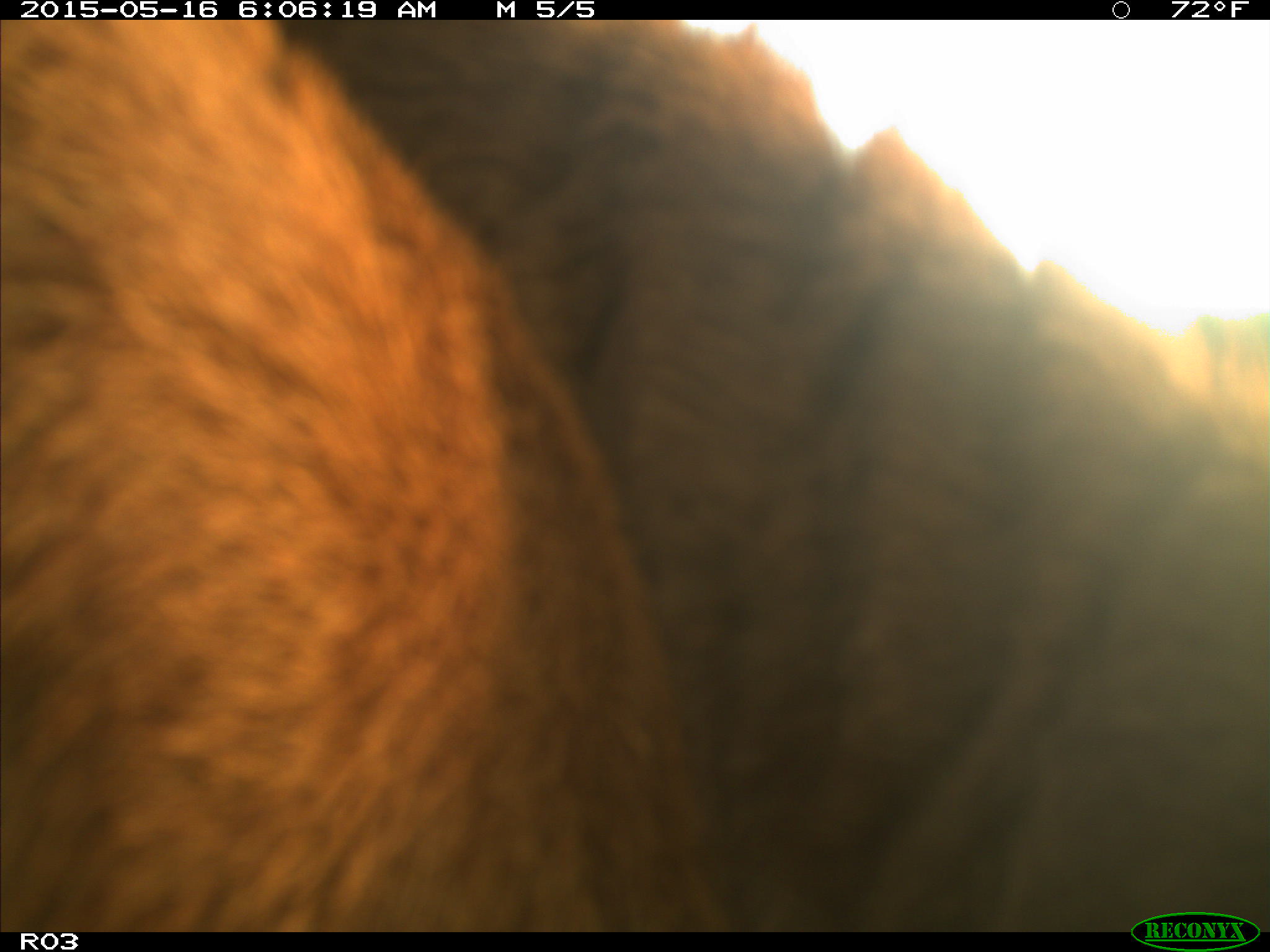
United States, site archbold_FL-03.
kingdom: Animalia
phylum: Chordata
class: Mammalia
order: Artiodactyla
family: Bovidae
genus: Bos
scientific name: Bos taurus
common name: domestic cow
Bos taurus (domestic cow).